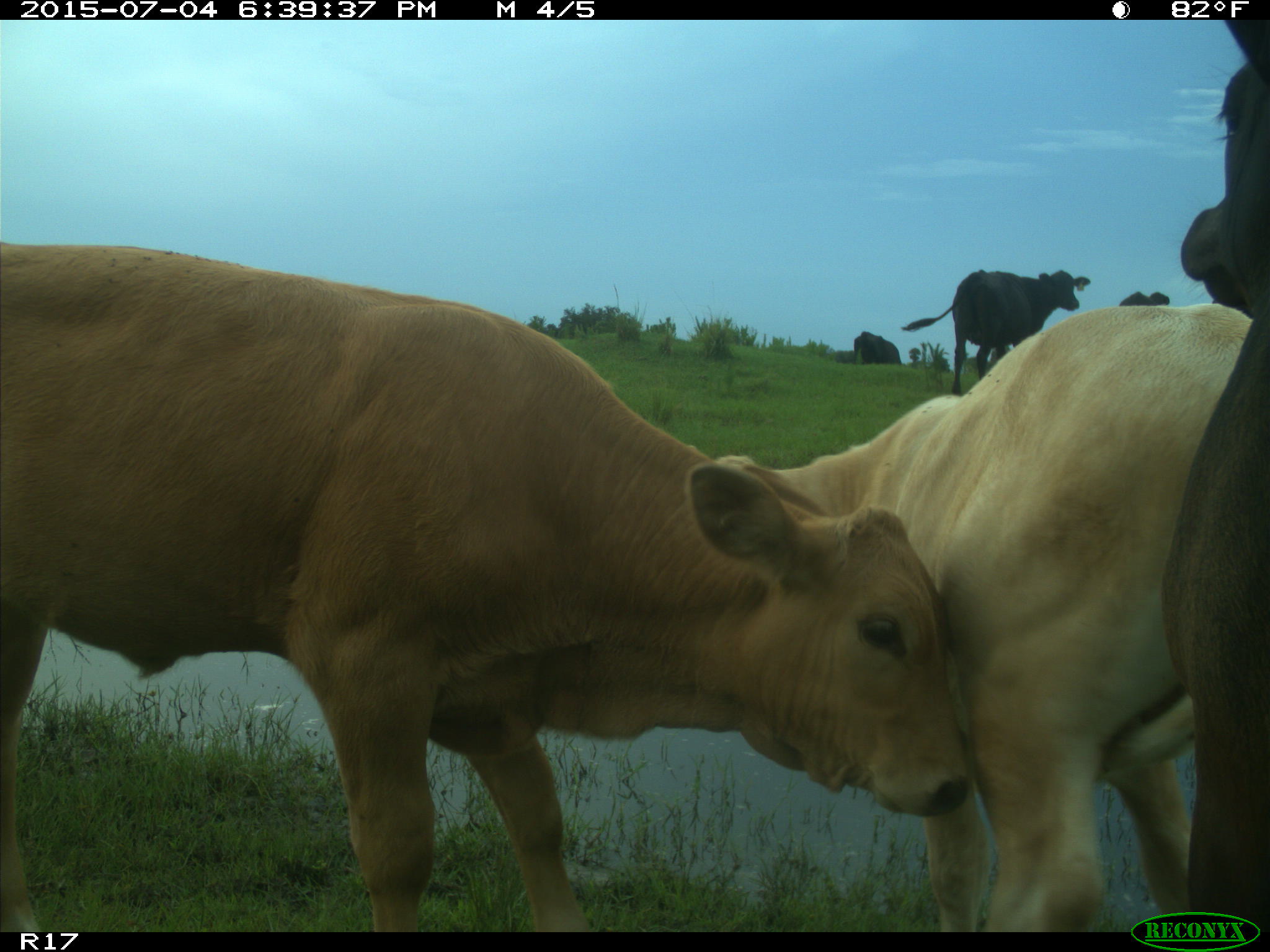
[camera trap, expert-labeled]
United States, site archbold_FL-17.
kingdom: Animalia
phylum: Chordata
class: Mammalia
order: Artiodactyla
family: Bovidae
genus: Bos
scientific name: Bos taurus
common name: domestic cow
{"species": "Bos taurus (domestic cow)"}